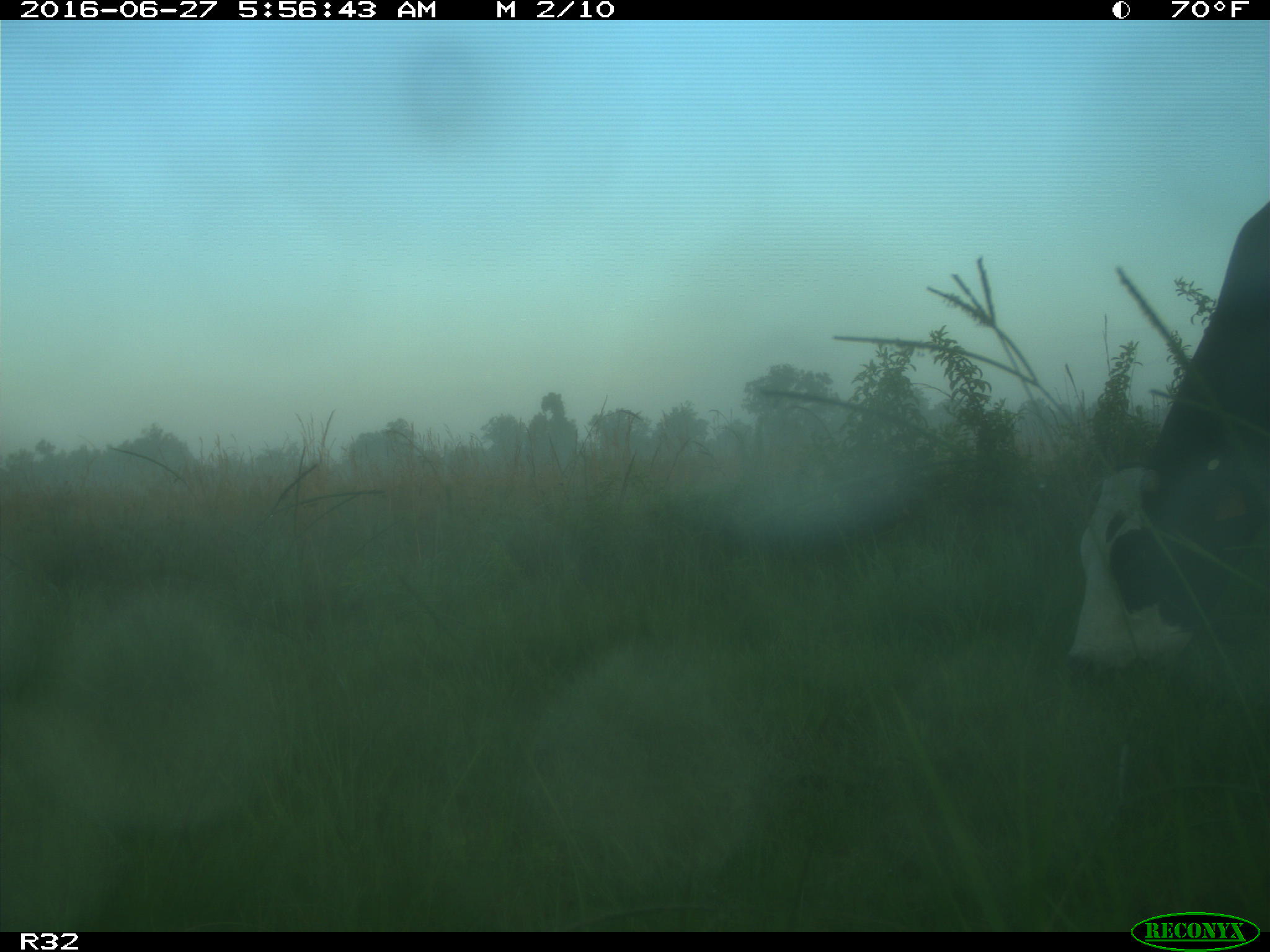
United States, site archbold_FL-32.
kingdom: Animalia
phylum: Chordata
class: Mammalia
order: Artiodactyla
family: Bovidae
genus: Bos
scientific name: Bos taurus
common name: domestic cow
Bos taurus (domestic cow).